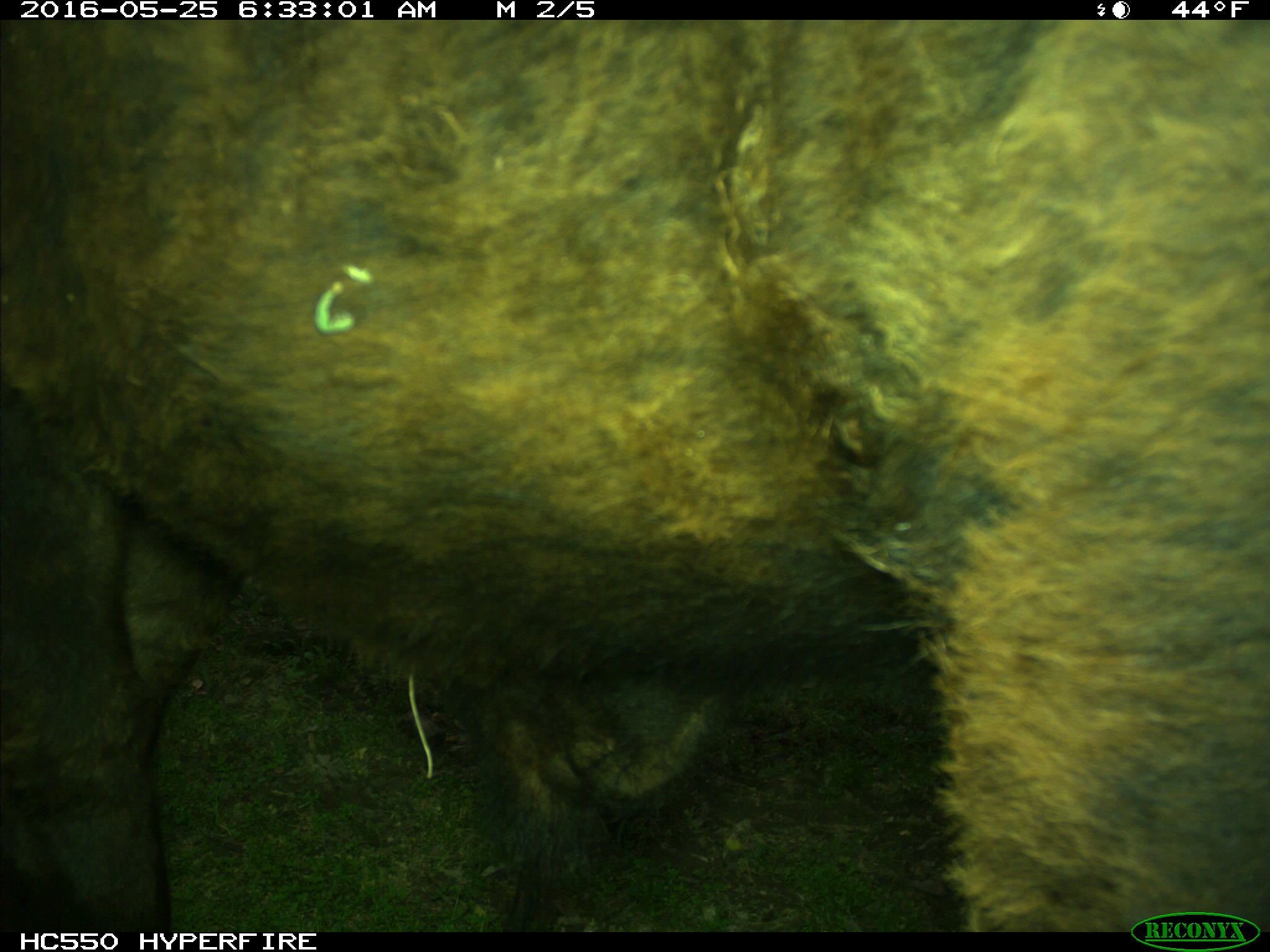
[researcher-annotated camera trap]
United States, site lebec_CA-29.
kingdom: Animalia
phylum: Chordata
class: Mammalia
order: Artiodactyla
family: Bovidae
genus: Bos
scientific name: Bos taurus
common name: domestic cow